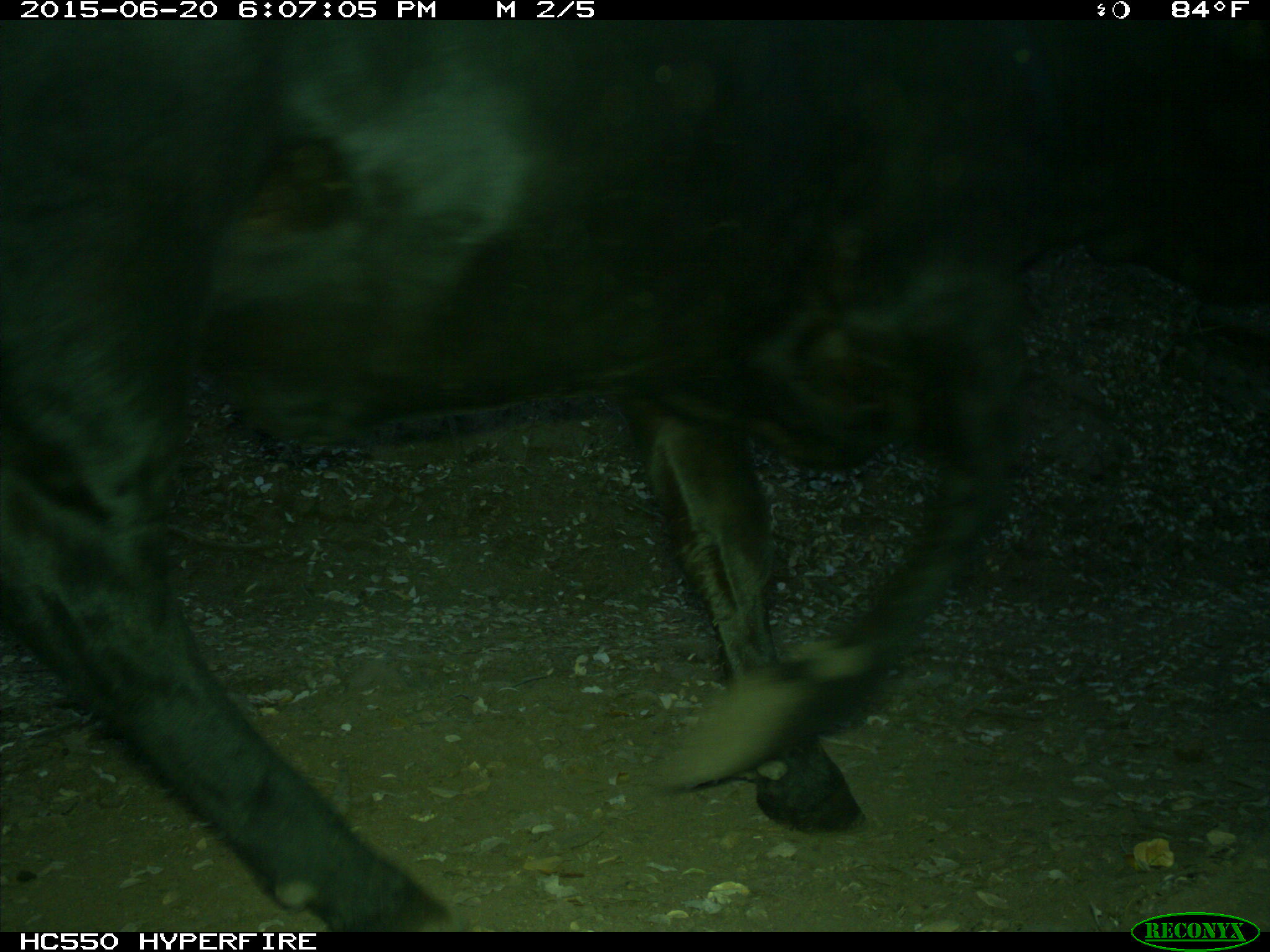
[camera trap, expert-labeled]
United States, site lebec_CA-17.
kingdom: Animalia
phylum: Chordata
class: Mammalia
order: Artiodactyla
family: Bovidae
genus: Bos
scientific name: Bos taurus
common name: domestic cow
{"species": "Bos taurus (domestic cow)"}